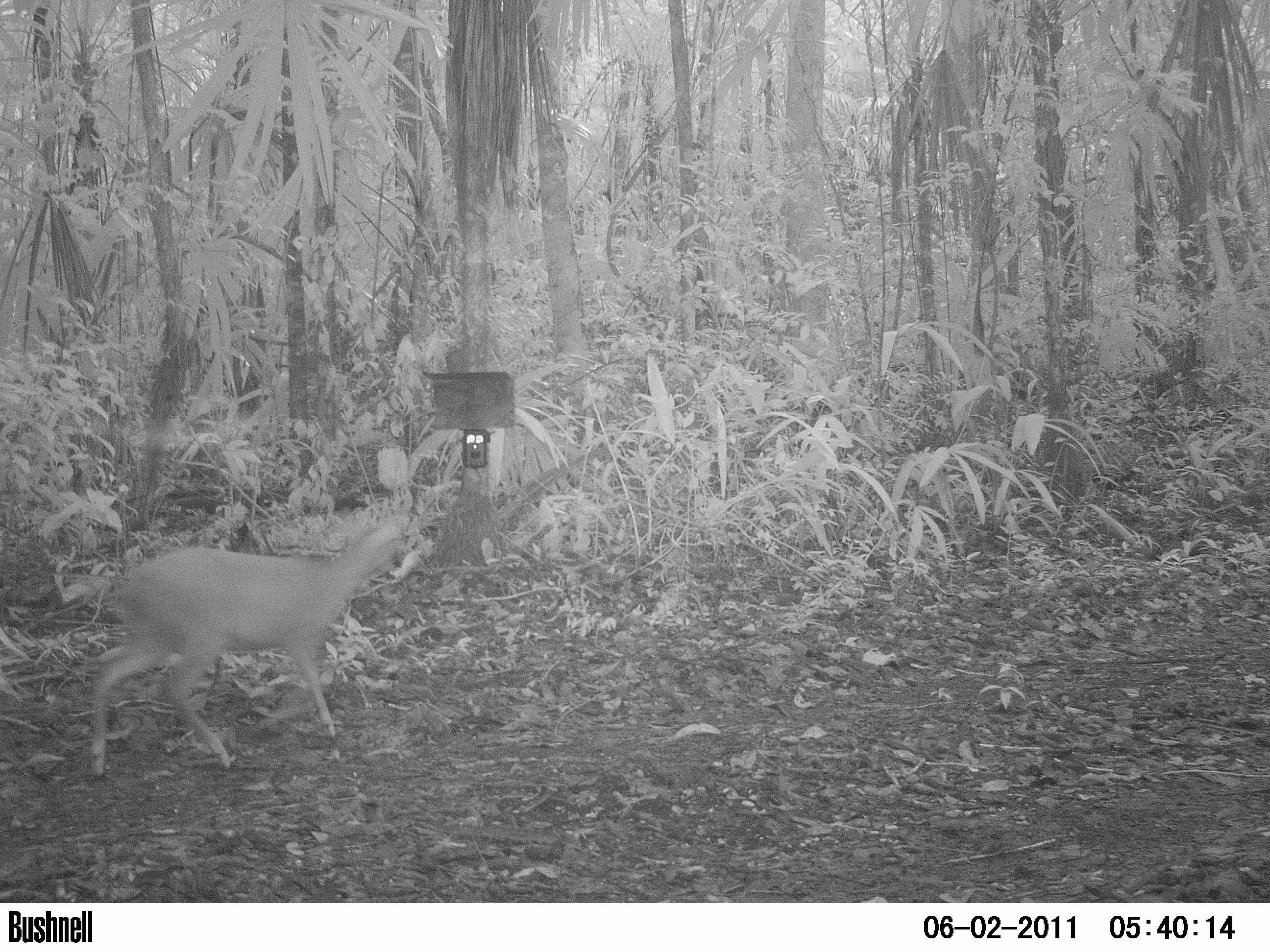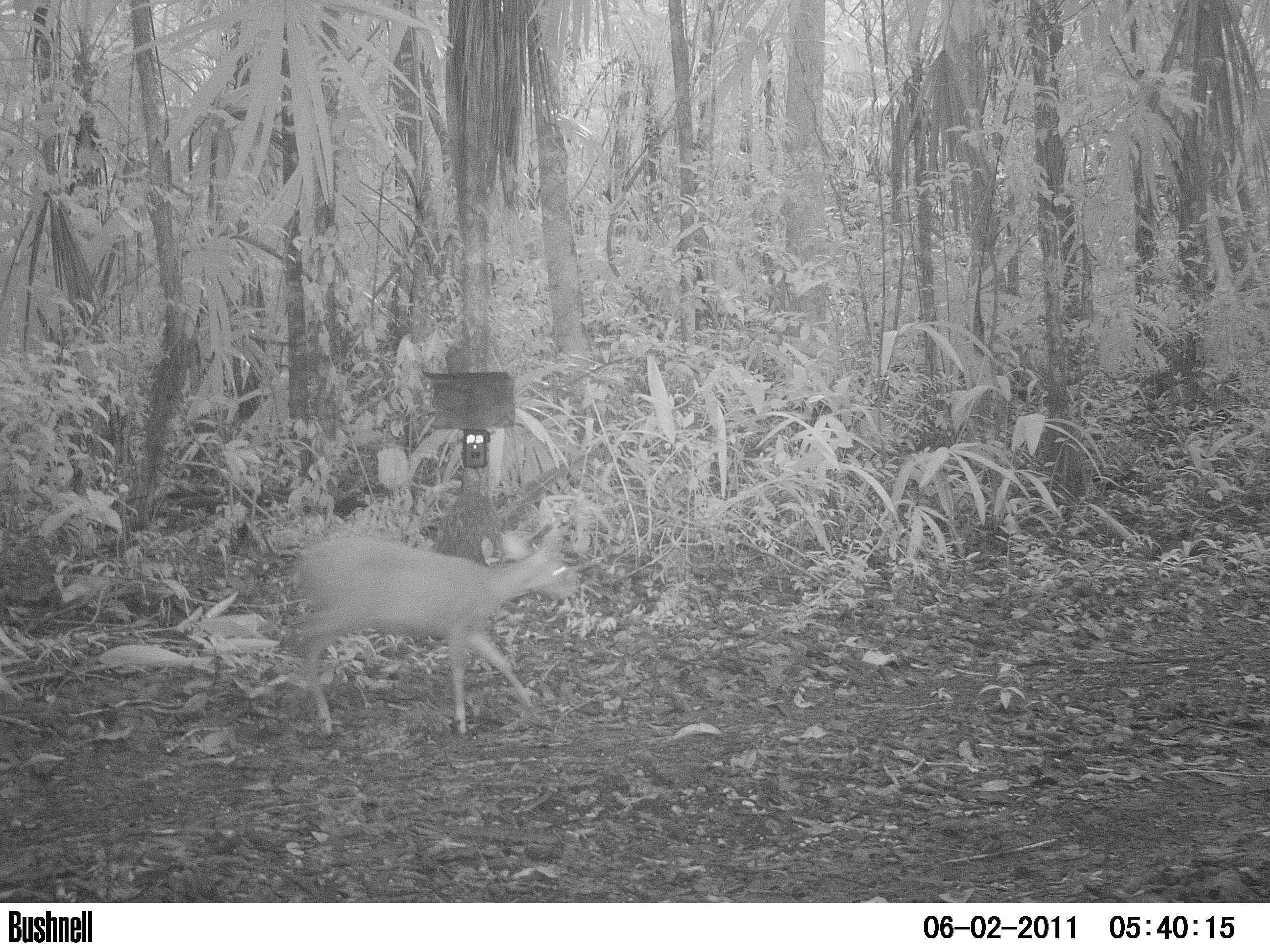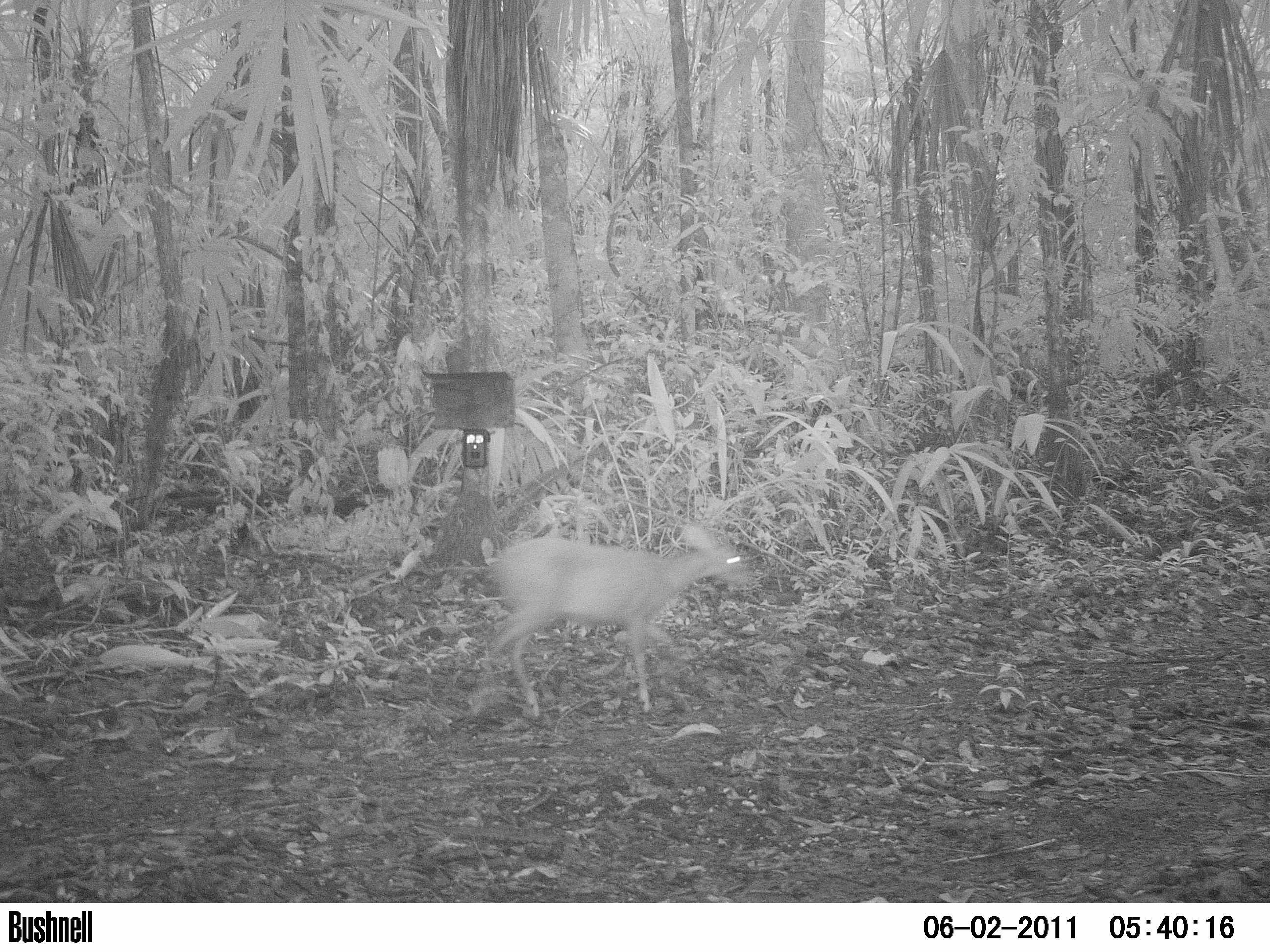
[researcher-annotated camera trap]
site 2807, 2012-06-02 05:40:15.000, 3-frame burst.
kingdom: Animalia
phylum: Chordata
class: Mammalia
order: Artiodactyla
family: Cervidae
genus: Mazama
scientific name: Mazama temama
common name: central american red brocket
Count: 1.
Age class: adult.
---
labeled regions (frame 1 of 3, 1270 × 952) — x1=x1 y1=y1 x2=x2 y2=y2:
mazama temama: x1=88 y1=519 x2=408 y2=784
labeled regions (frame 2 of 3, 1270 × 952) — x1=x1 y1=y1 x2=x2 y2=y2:
mazama temama: x1=280 y1=526 x2=578 y2=737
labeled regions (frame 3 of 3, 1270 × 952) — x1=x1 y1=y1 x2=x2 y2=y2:
mazama temama: x1=463 y1=520 x2=750 y2=720